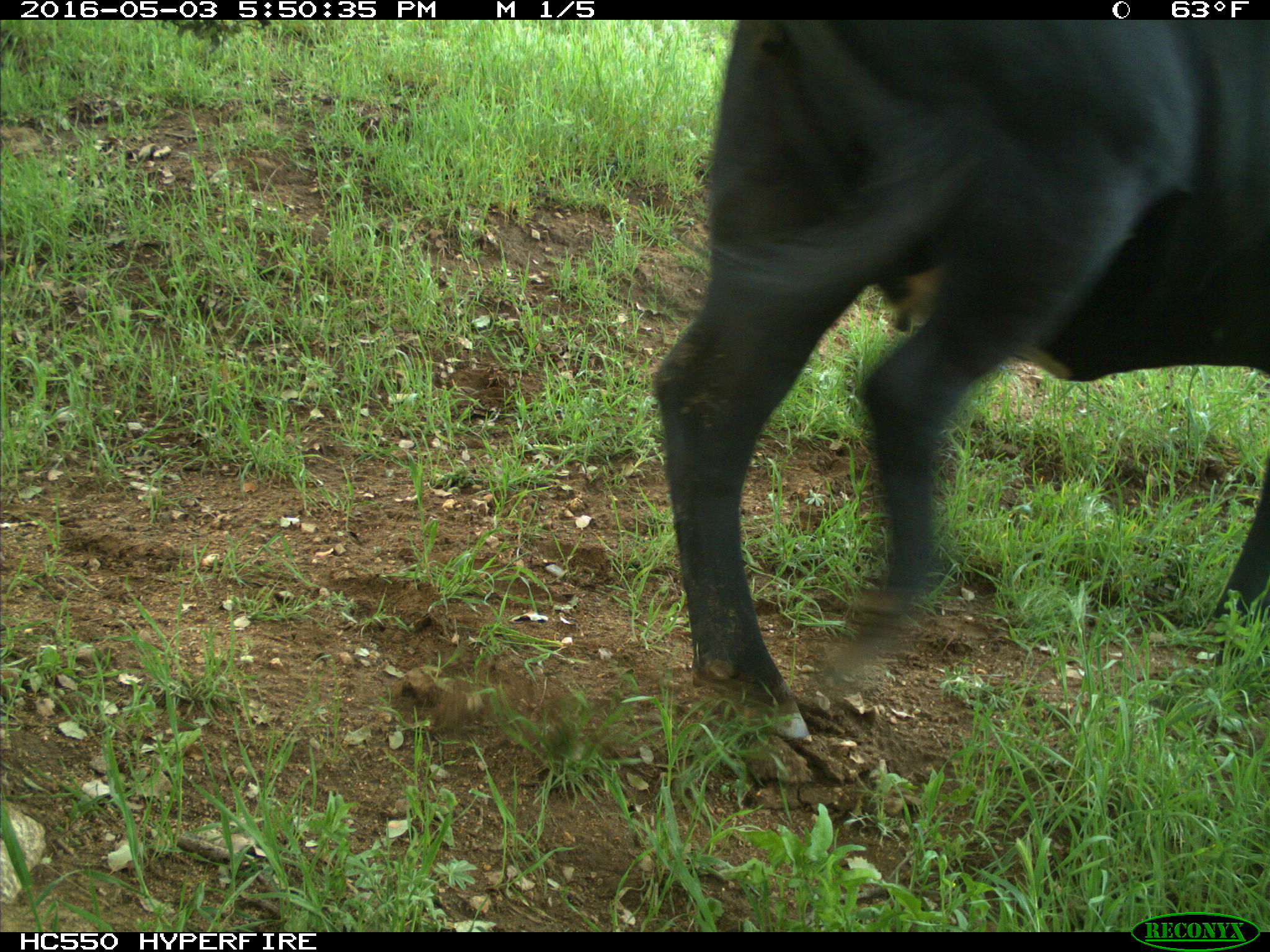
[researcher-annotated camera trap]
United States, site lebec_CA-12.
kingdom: Animalia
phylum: Chordata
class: Mammalia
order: Artiodactyla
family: Bovidae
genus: Bos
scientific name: Bos taurus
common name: domestic cow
Bos taurus (domestic cow).